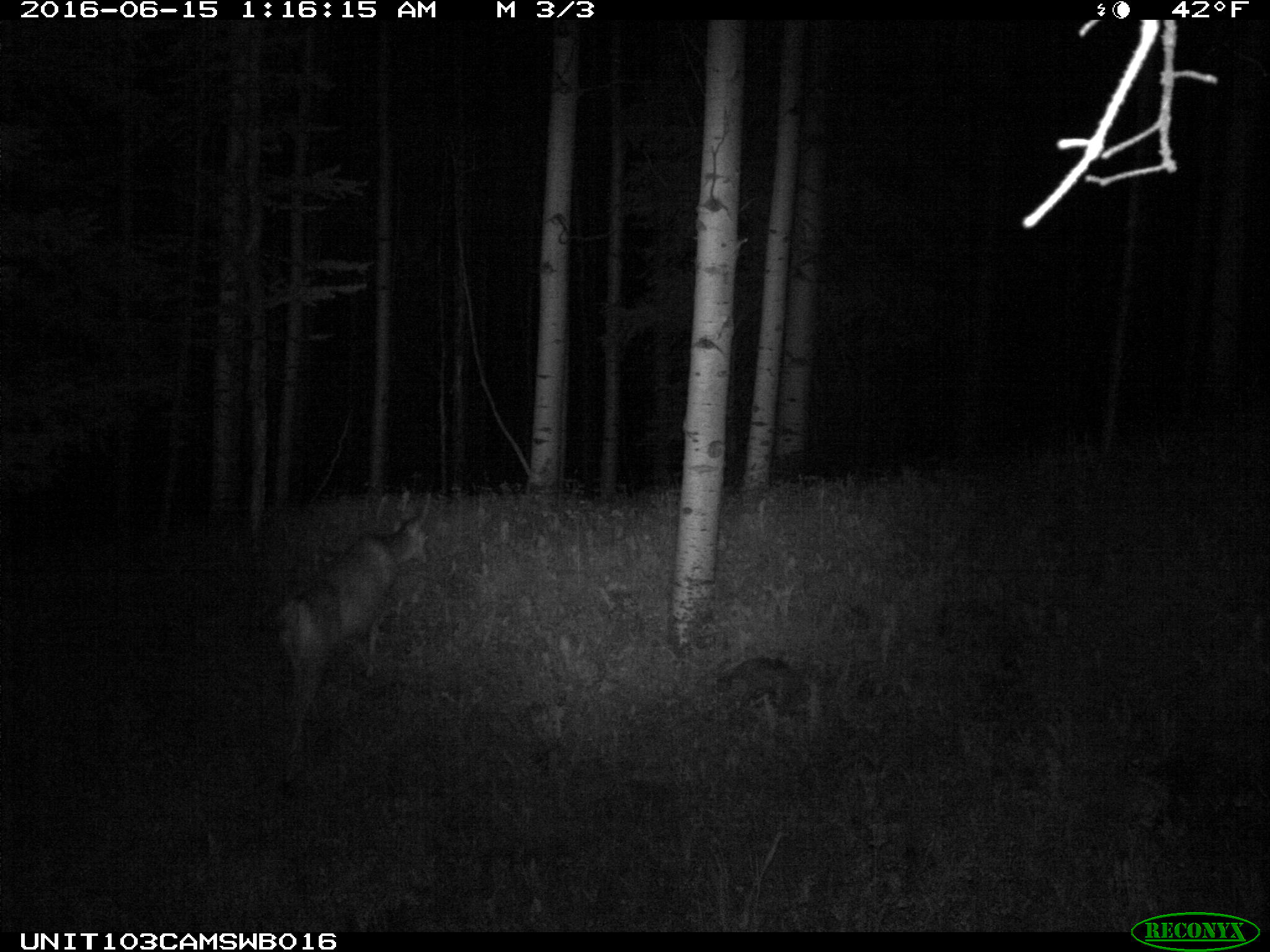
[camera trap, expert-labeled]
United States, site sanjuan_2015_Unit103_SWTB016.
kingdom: Animalia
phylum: Chordata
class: Mammalia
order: Artiodactyla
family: Cervidae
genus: Odocoileus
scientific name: Odocoileus hemionus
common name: mule deer